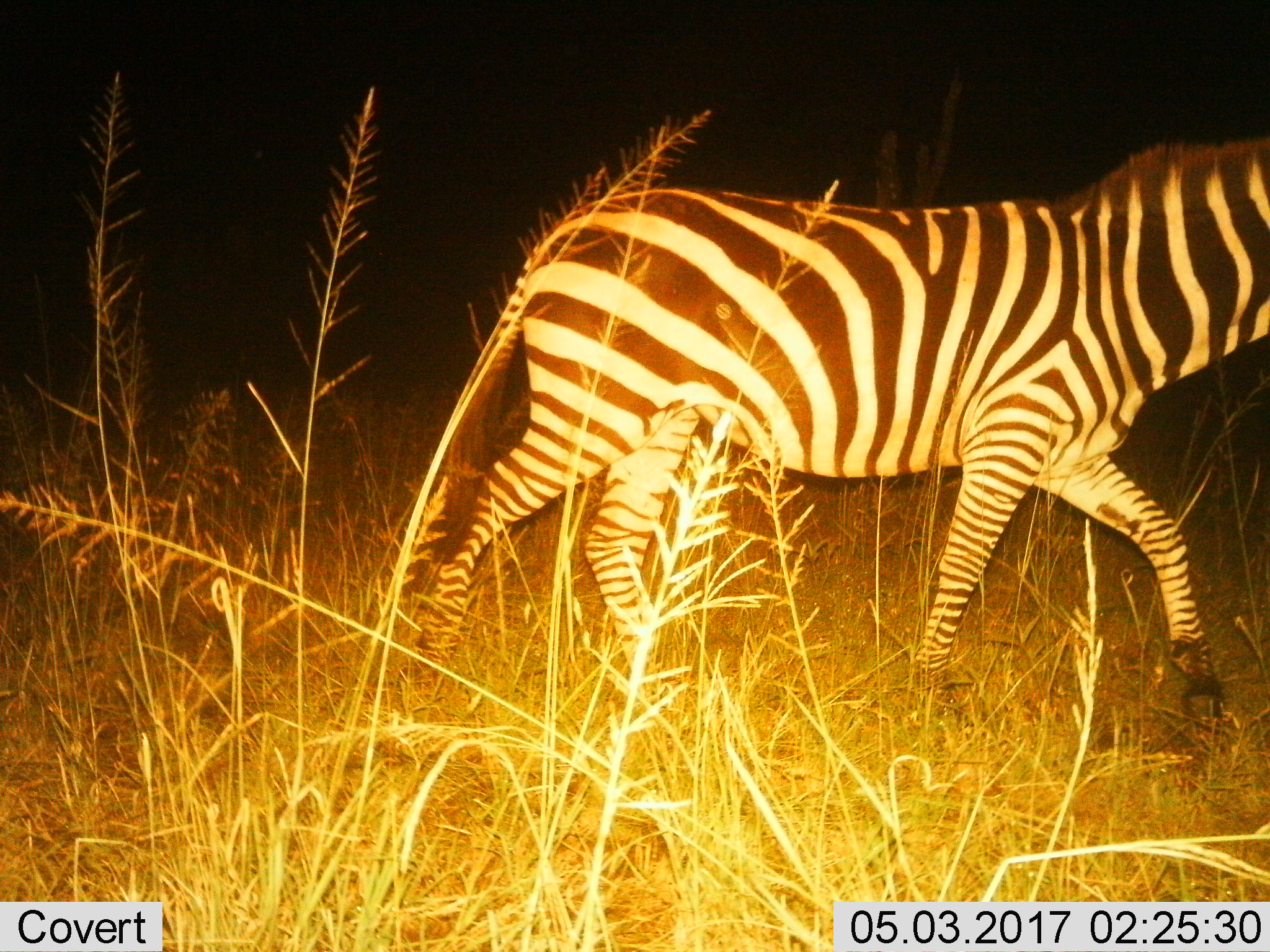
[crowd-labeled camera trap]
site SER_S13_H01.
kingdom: Animalia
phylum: Chordata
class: Mammalia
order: Perissodactyla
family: Equidae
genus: Equus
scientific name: Equus quagga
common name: plains zebra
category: zebraplains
Zebraplains (plains zebra) (Equus quagga), count 1. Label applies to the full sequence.